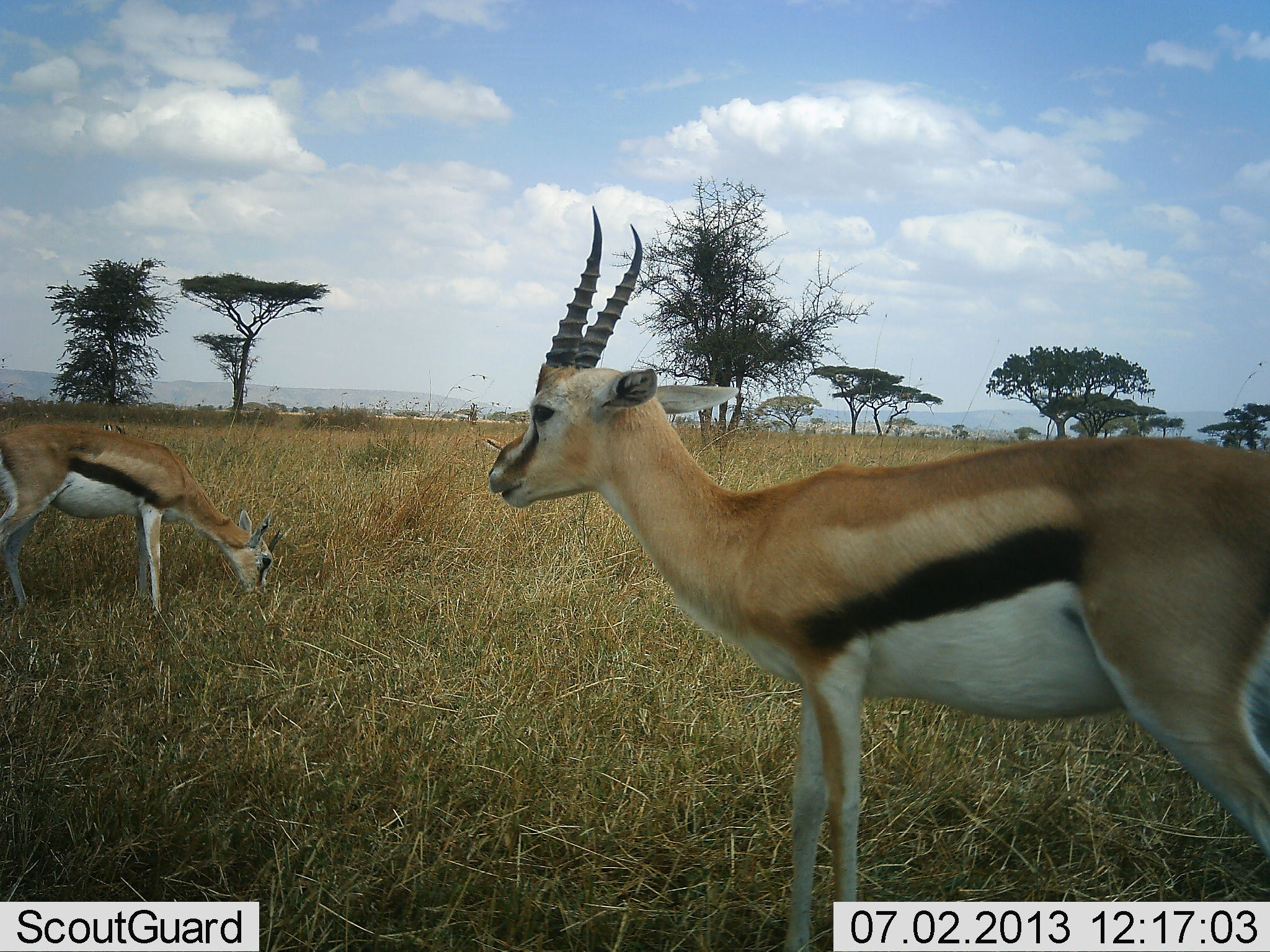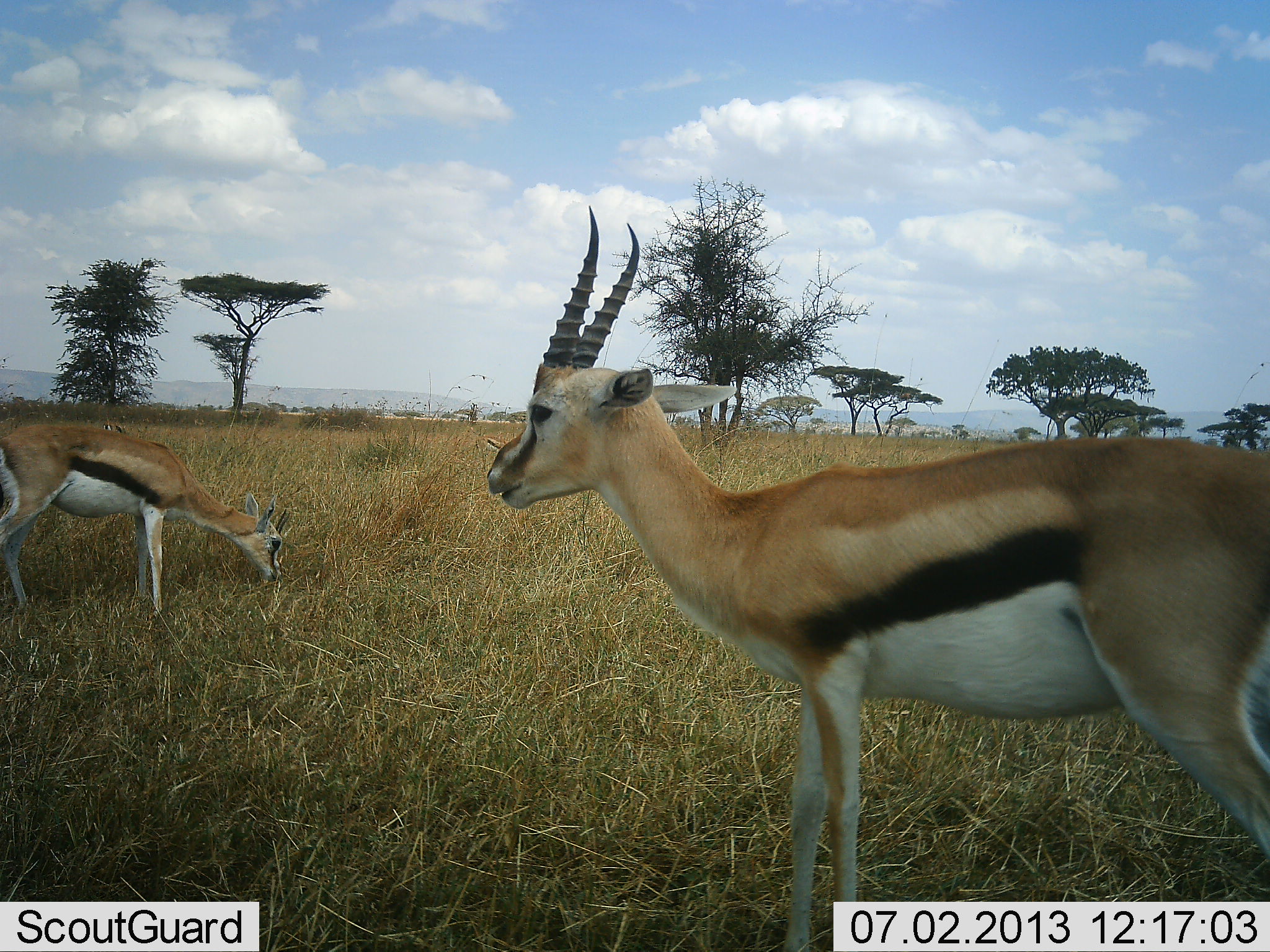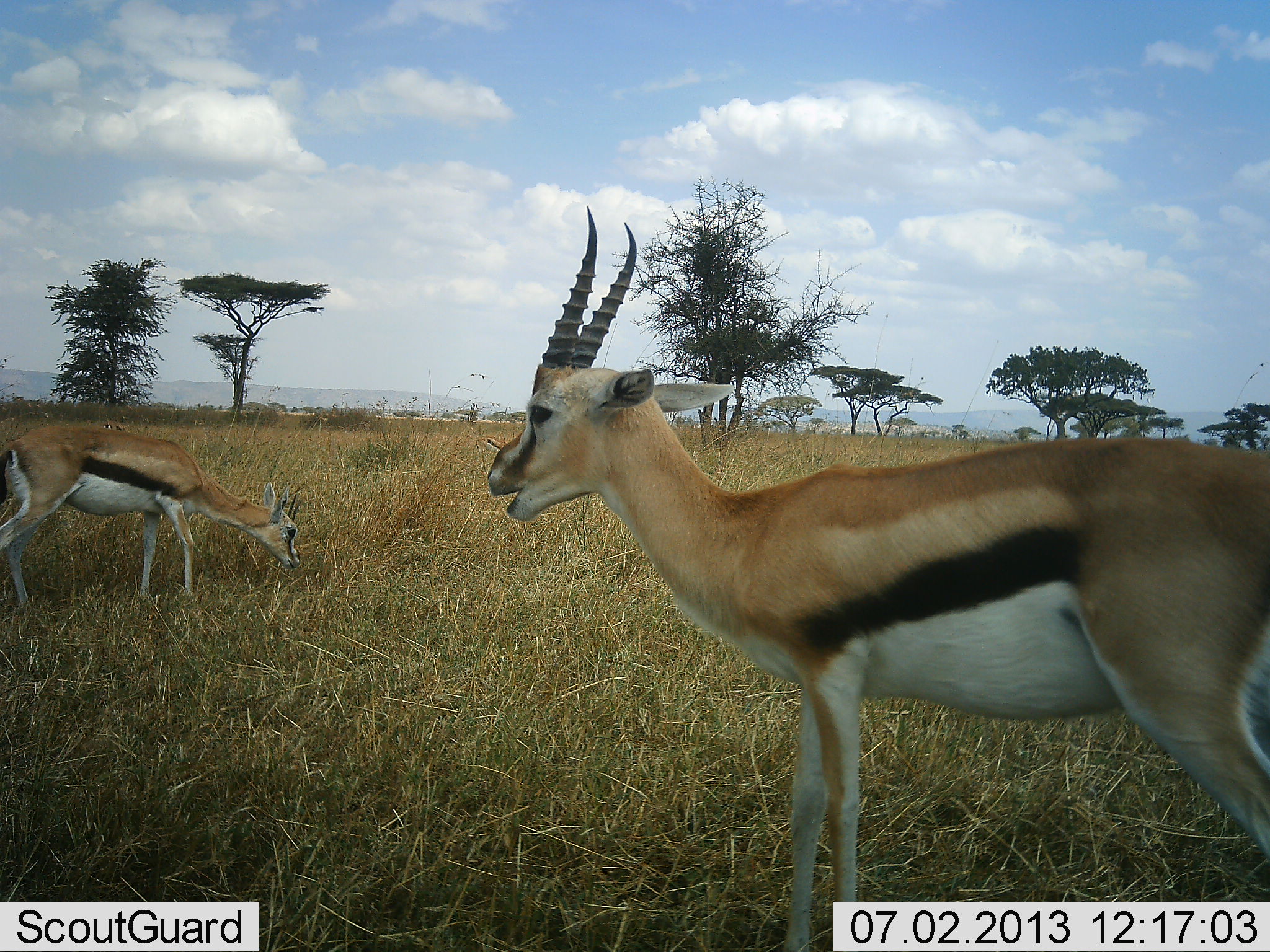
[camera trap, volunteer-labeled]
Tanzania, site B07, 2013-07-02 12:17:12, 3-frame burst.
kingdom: Animalia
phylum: Chordata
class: Mammalia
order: Artiodactyla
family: Bovidae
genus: Eudorcas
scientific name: Eudorcas thomsonii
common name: thomson's gazelle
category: gazellethomsons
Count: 2.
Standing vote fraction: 60%.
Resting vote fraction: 0%.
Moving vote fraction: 0%.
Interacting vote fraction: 0%.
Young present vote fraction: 0%.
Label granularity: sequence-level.